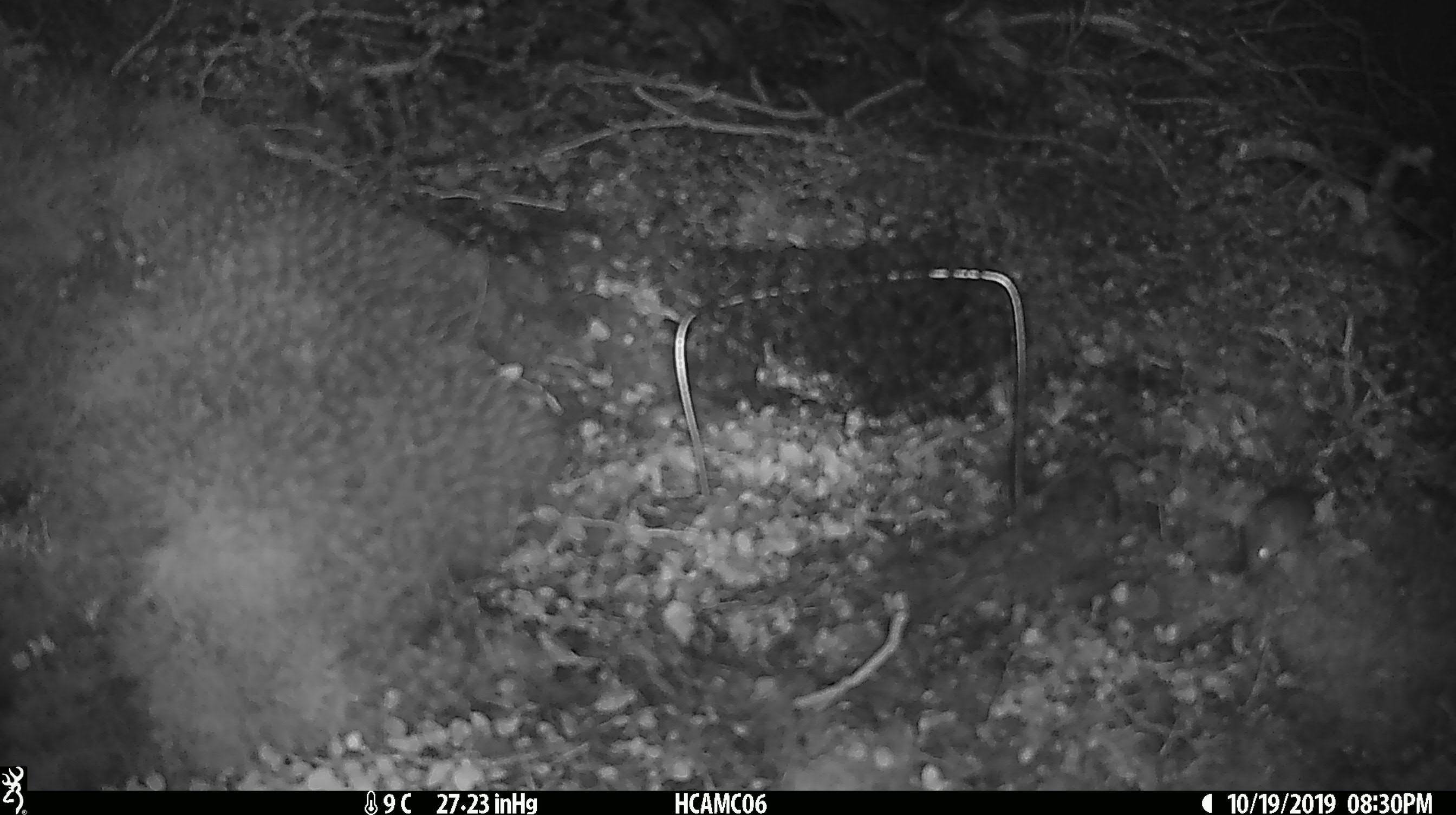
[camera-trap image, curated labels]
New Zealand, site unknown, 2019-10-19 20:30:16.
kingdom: Animalia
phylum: Chordata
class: Mammalia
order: Rodentia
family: Muridae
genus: Mus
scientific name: Mus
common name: mouse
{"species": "mouse (Mus)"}